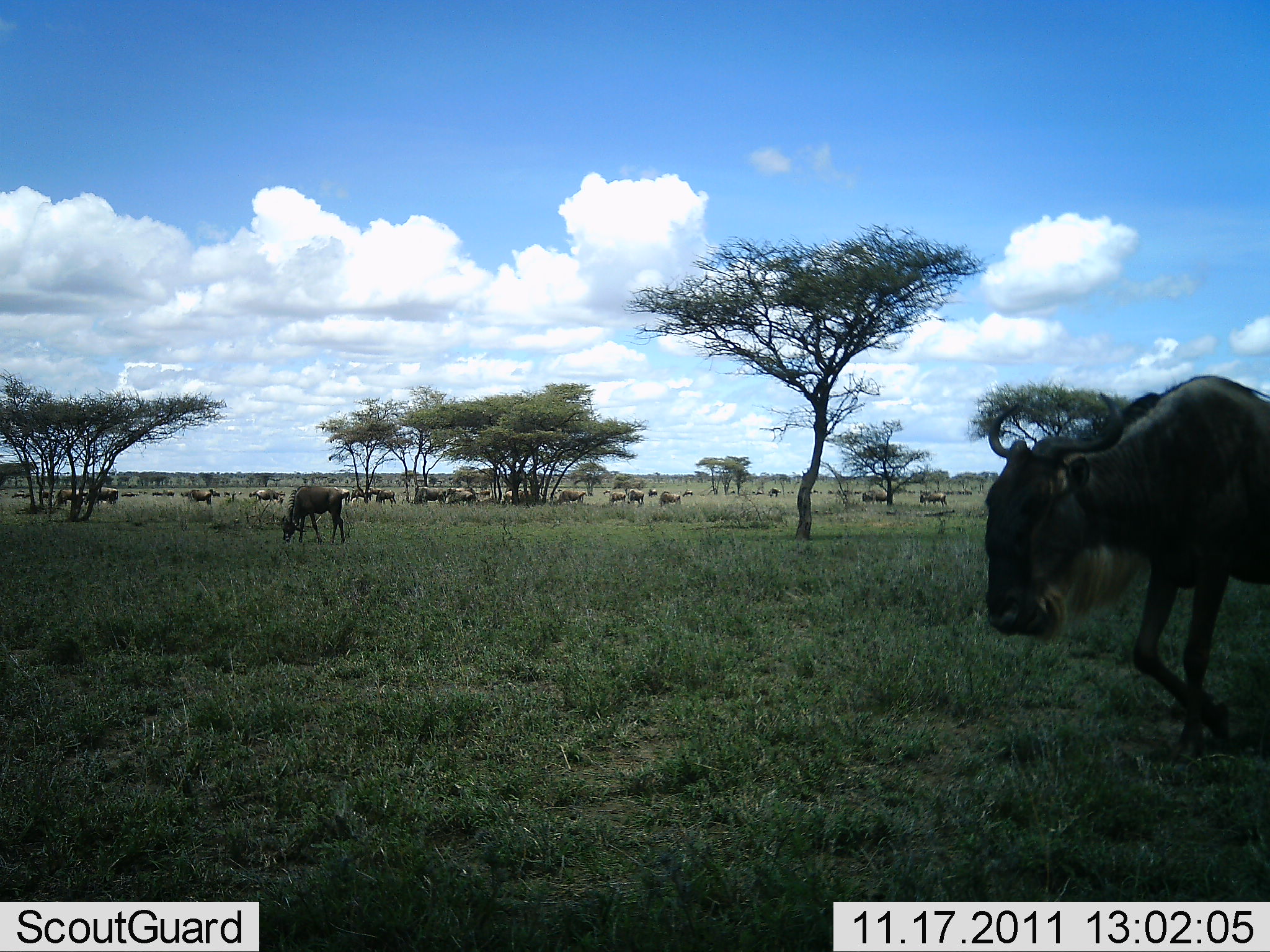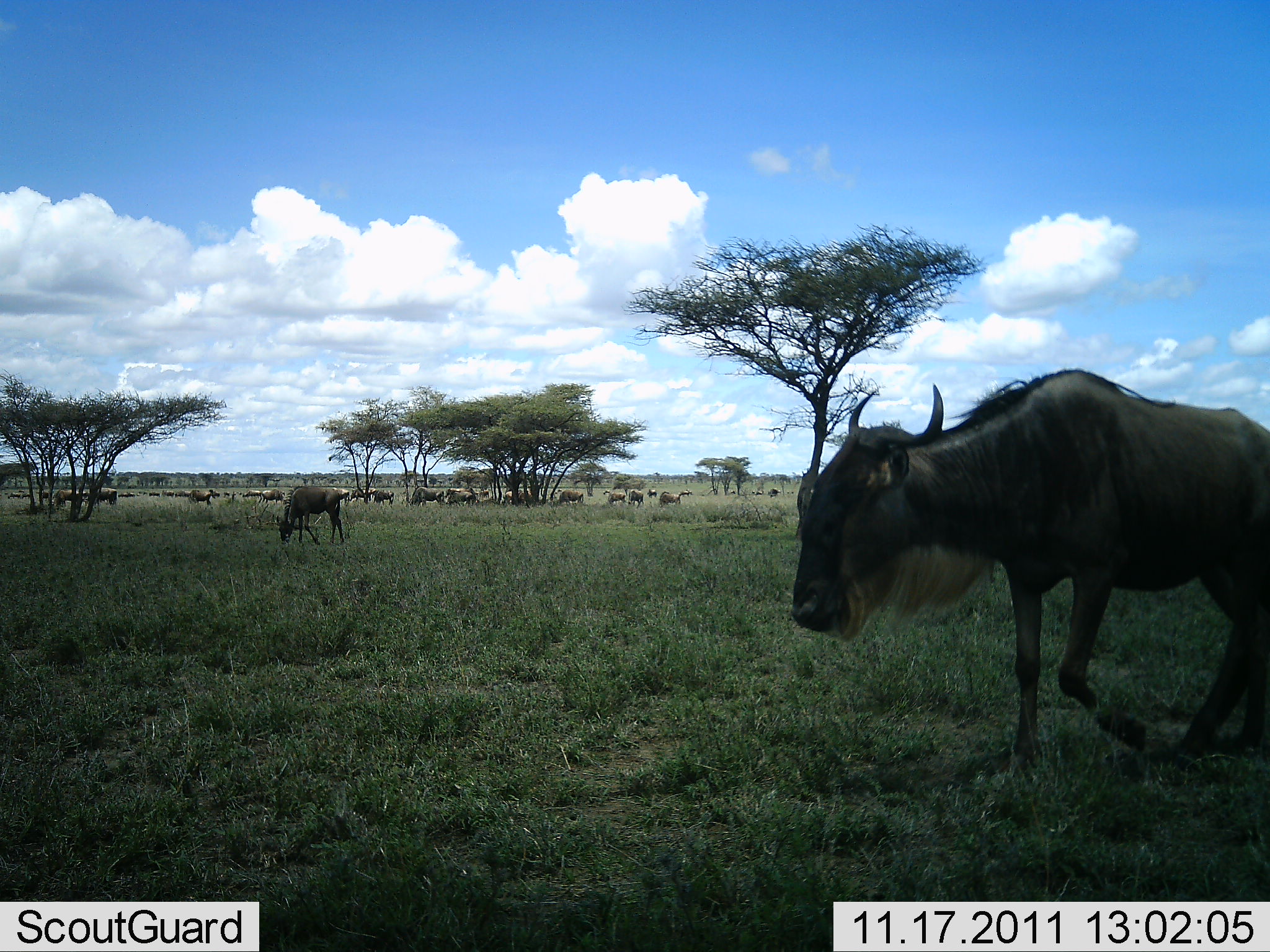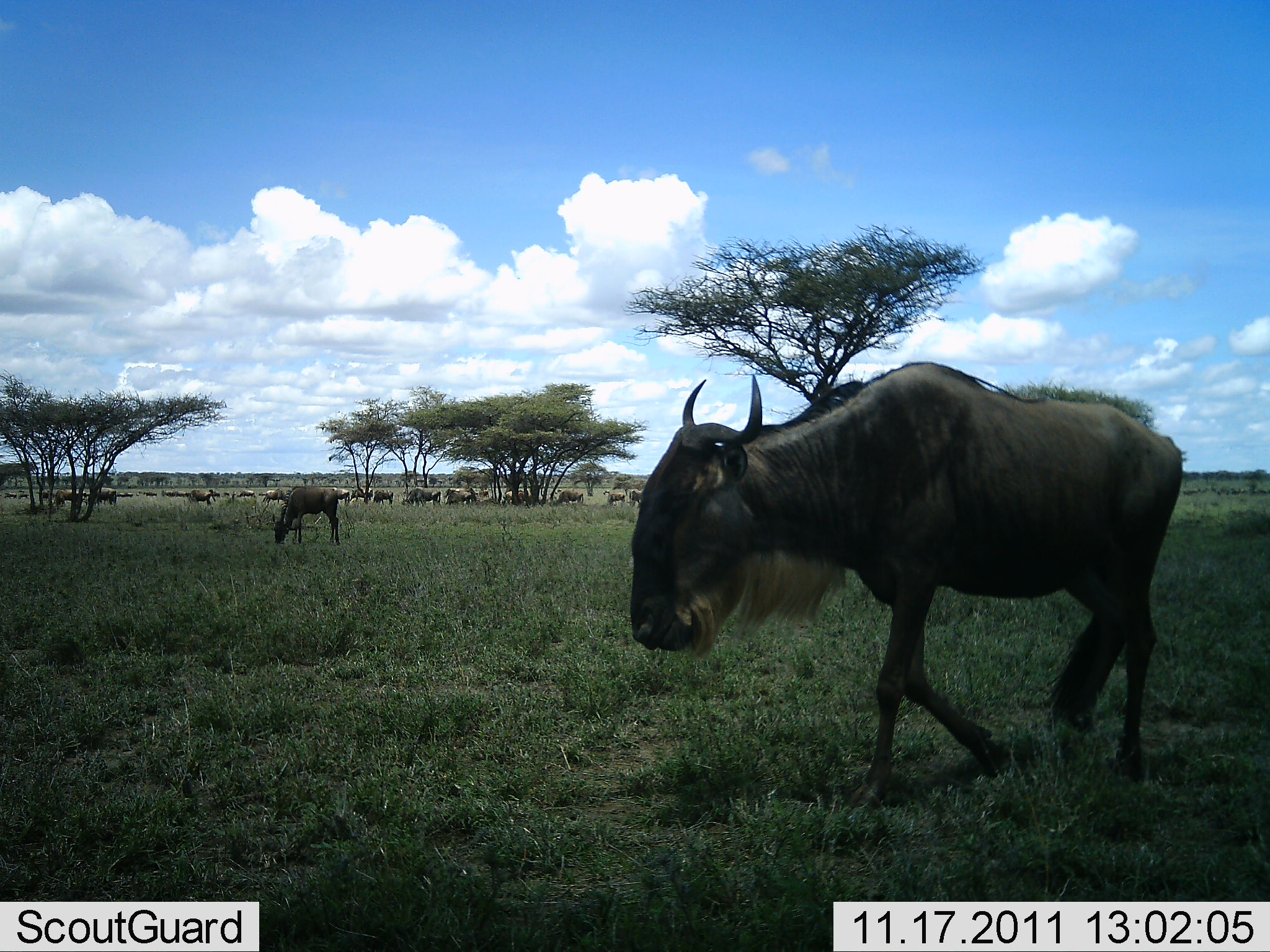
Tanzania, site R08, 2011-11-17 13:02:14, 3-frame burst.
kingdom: Animalia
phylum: Chordata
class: Mammalia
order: Artiodactyla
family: Bovidae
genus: Connochaetes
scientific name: Connochaetes taurinus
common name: blue wildebeest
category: wildebeest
Wildebeest (blue wildebeest) (Connochaetes taurinus), count 11-50. Behavior (volunteer vote fractions): standing 36%, resting 27%, moving 82%, interacting 18%. Young present (vote fraction): 0%. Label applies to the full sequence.